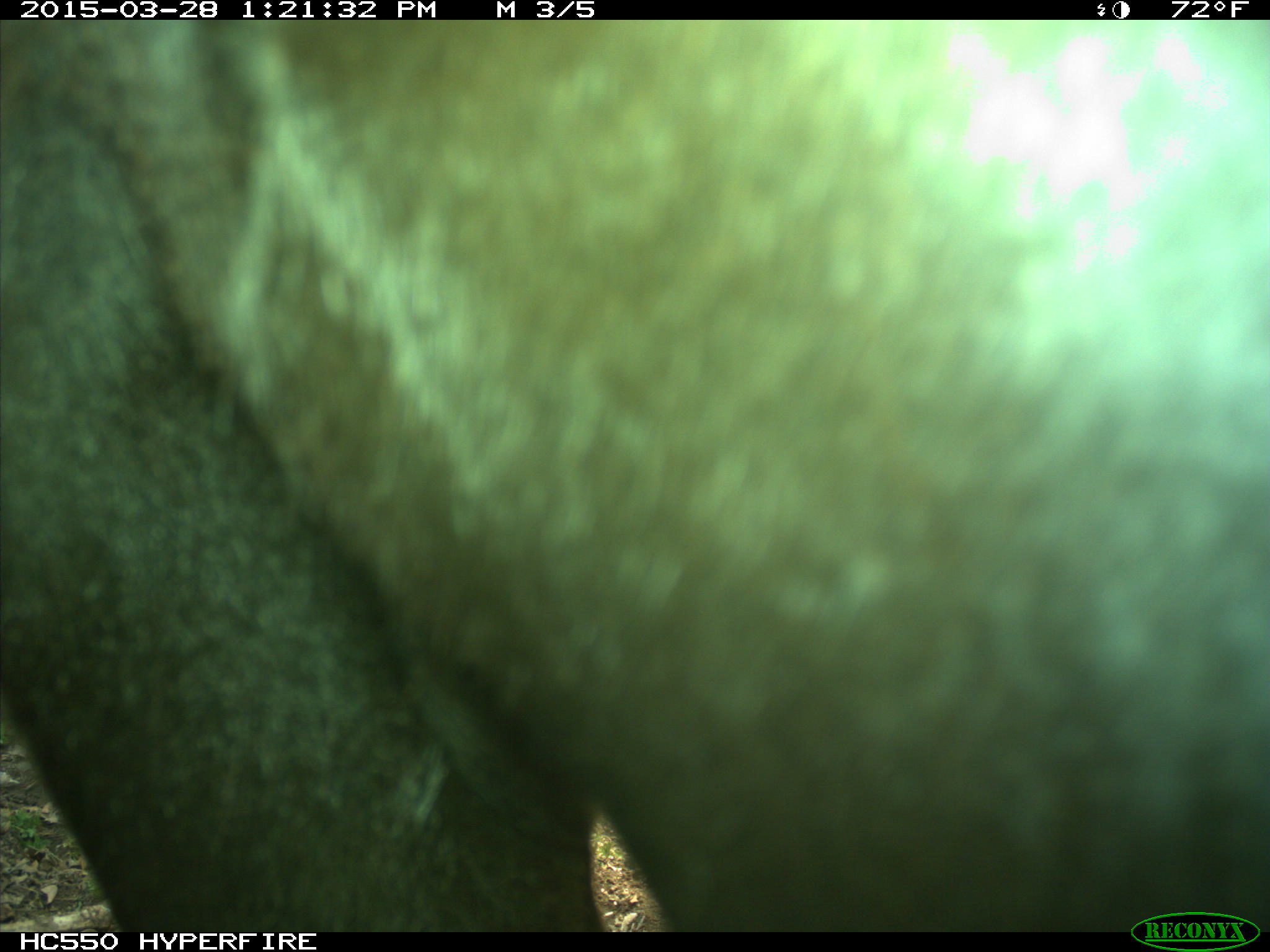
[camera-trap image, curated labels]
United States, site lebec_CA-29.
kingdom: Animalia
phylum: Chordata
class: Mammalia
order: Artiodactyla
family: Bovidae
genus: Bos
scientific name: Bos taurus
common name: domestic cow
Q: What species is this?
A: Bos taurus (domestic cow).